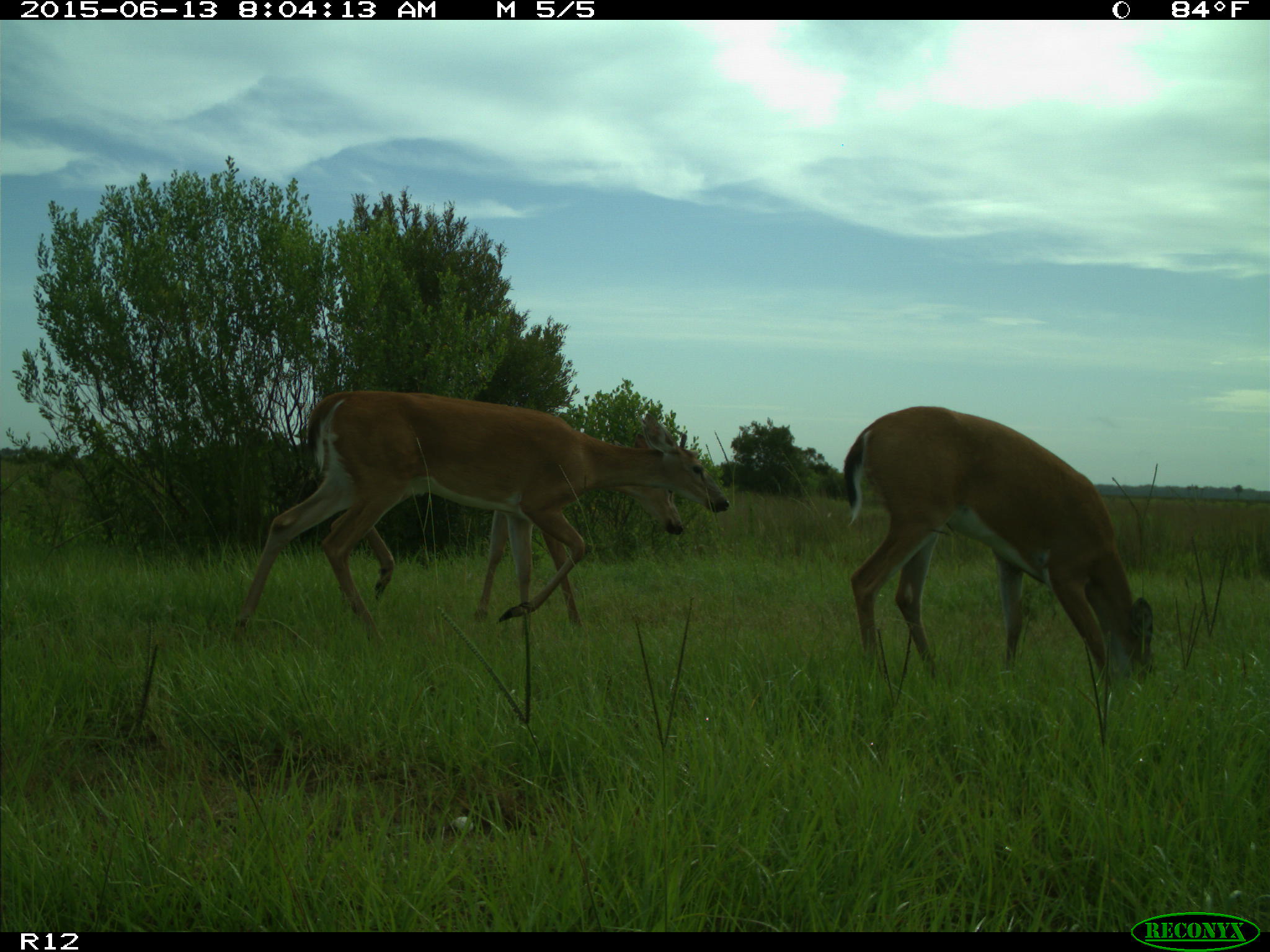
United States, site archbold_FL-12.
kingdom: Animalia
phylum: Chordata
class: Mammalia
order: Artiodactyla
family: Cervidae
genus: Odocoileus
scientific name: Odocoileus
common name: deer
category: unidentified deer